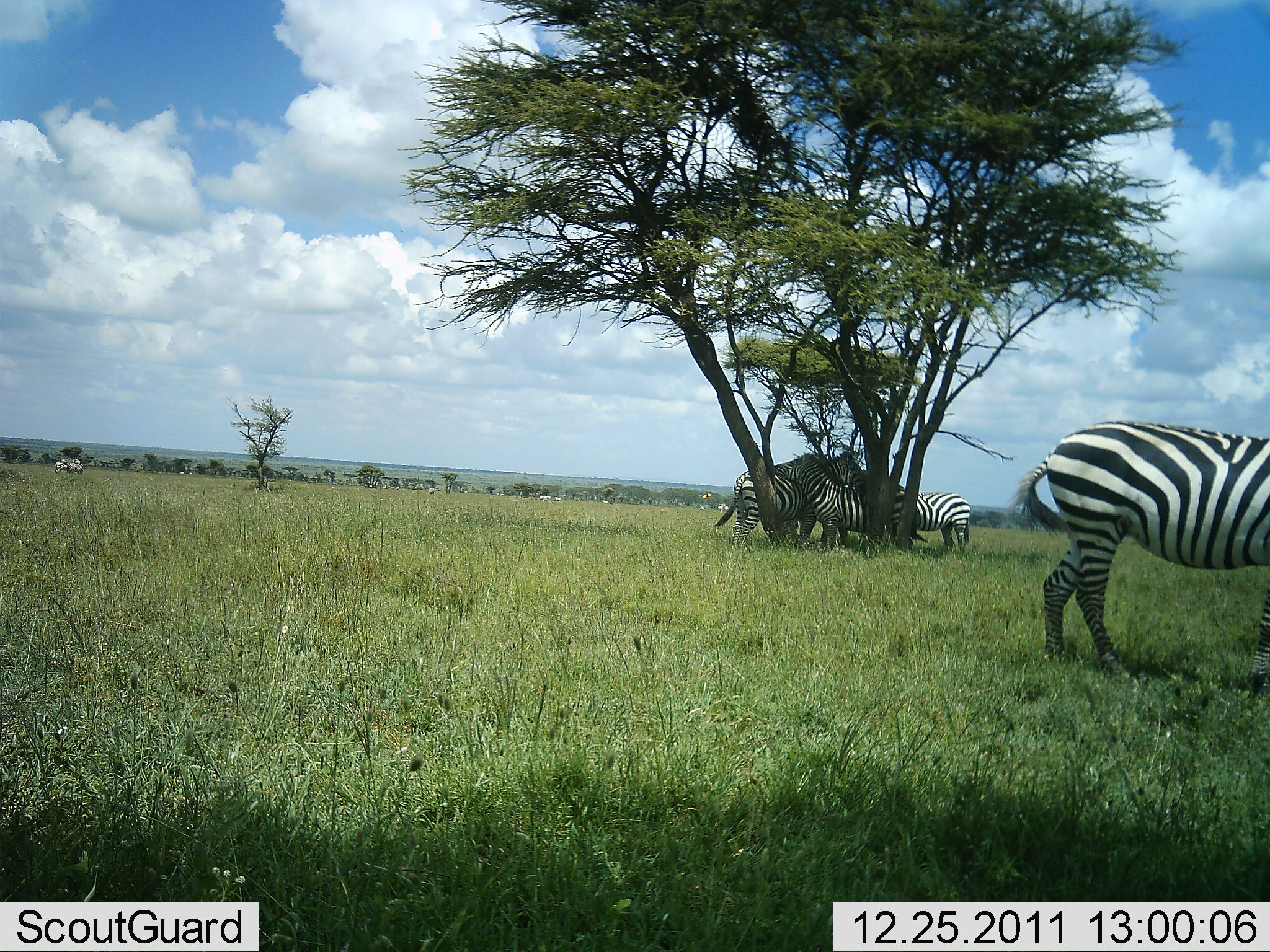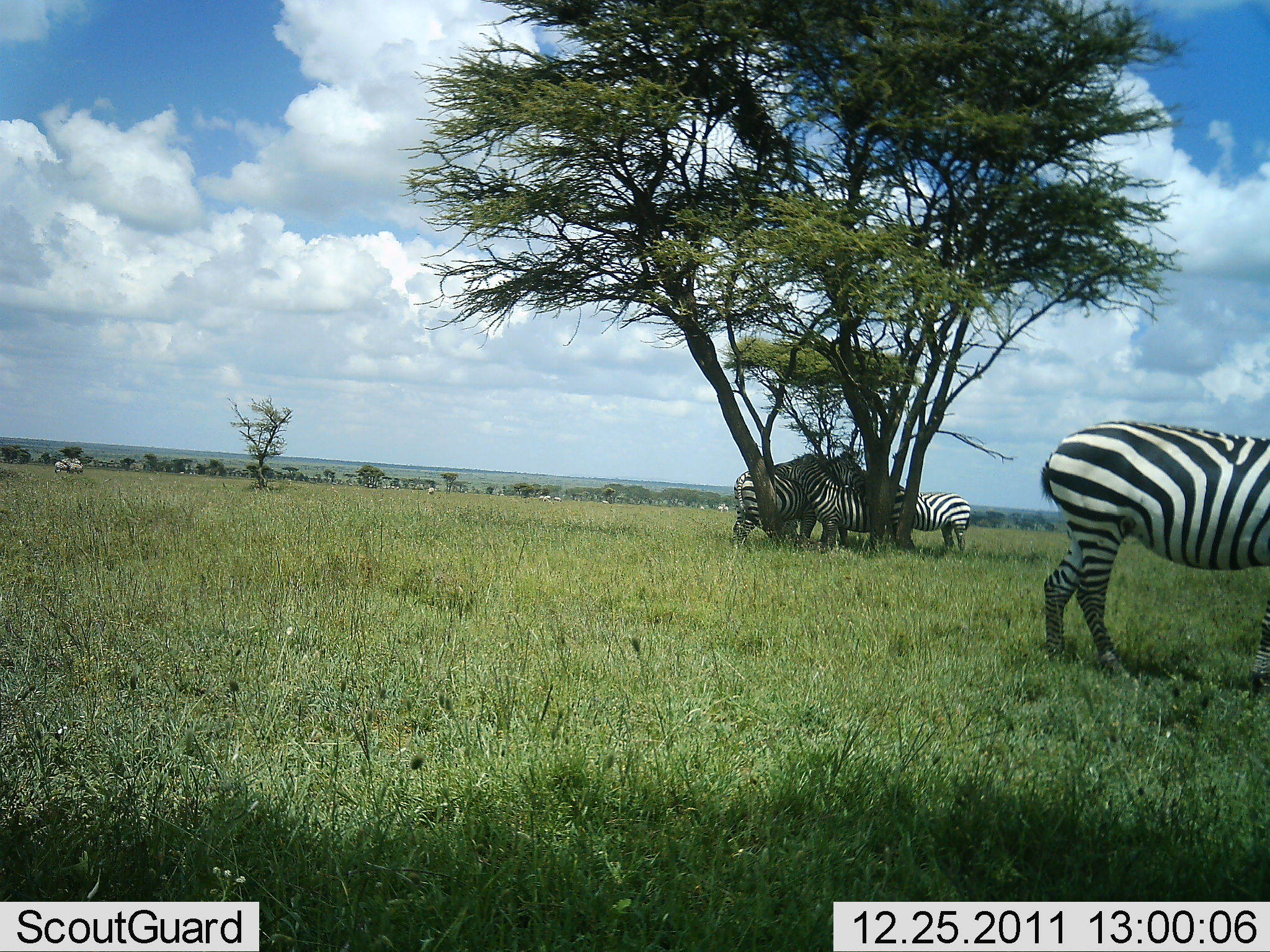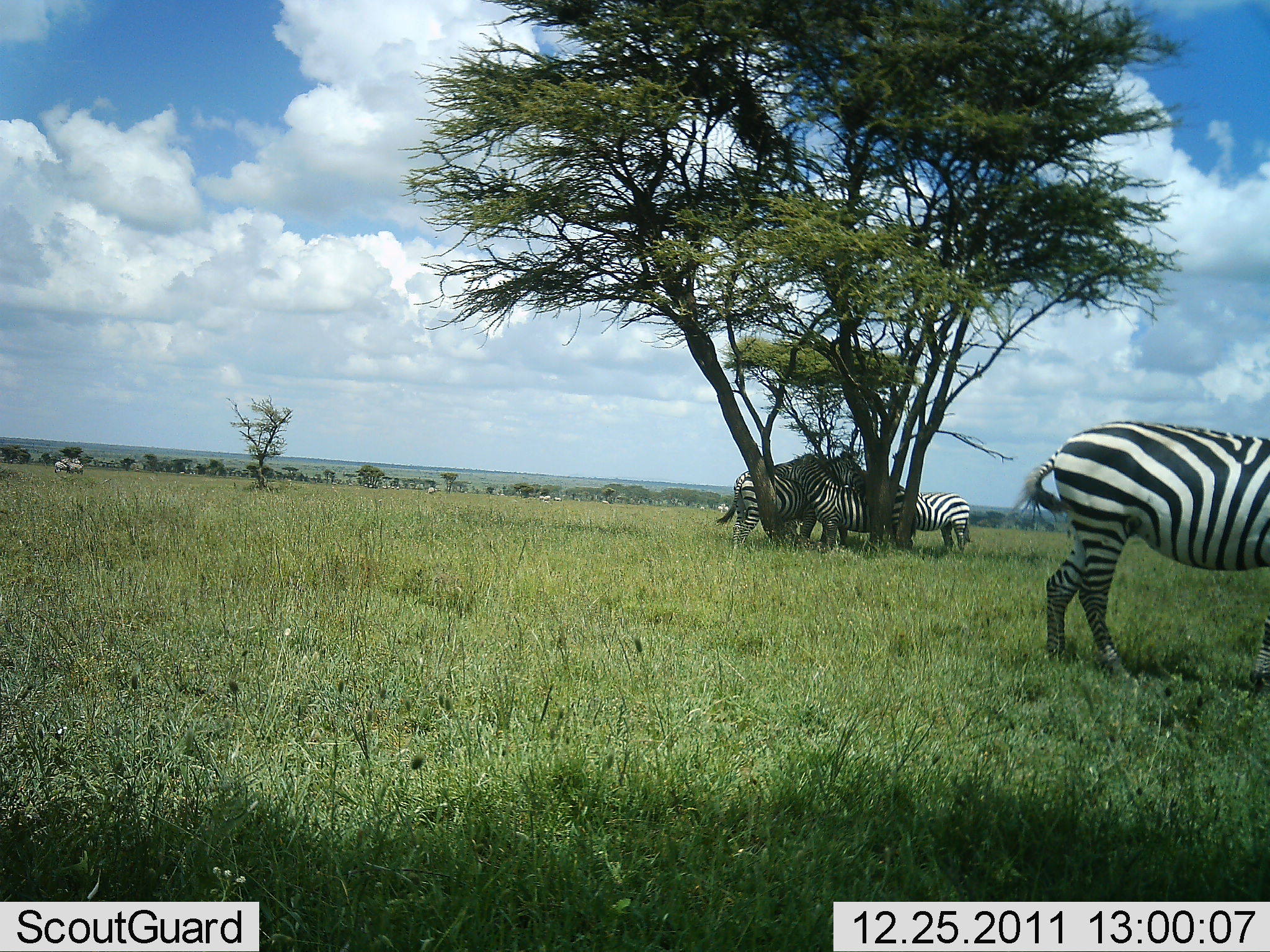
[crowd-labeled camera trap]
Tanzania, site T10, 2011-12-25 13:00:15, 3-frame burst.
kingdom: Animalia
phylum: Chordata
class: Mammalia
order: Perissodactyla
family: Equidae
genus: Equus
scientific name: Equus quagga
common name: plains zebra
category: zebra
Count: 5.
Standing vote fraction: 92%.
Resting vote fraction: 33%.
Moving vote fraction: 0%.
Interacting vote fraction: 25%.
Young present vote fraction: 0%.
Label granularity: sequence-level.